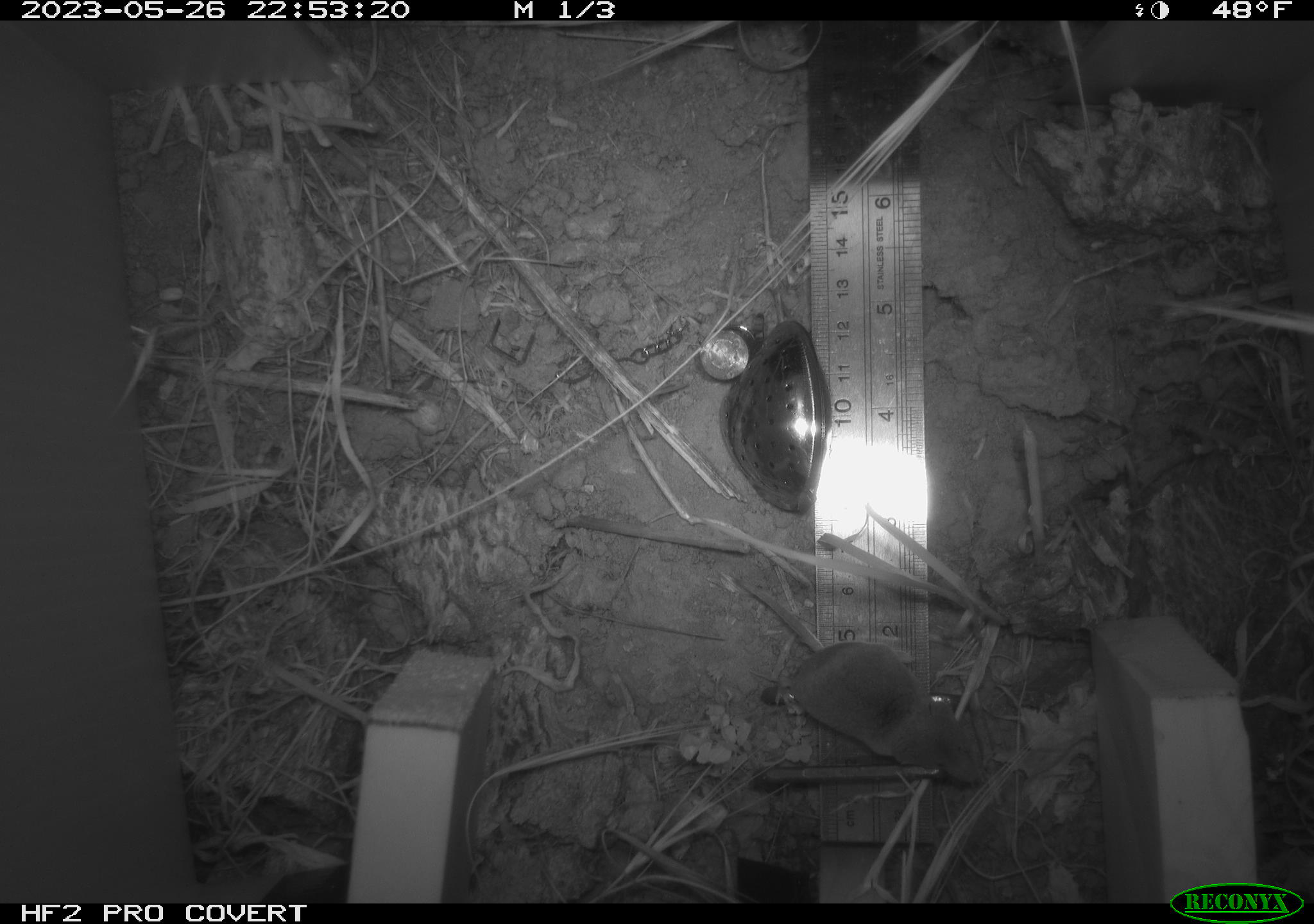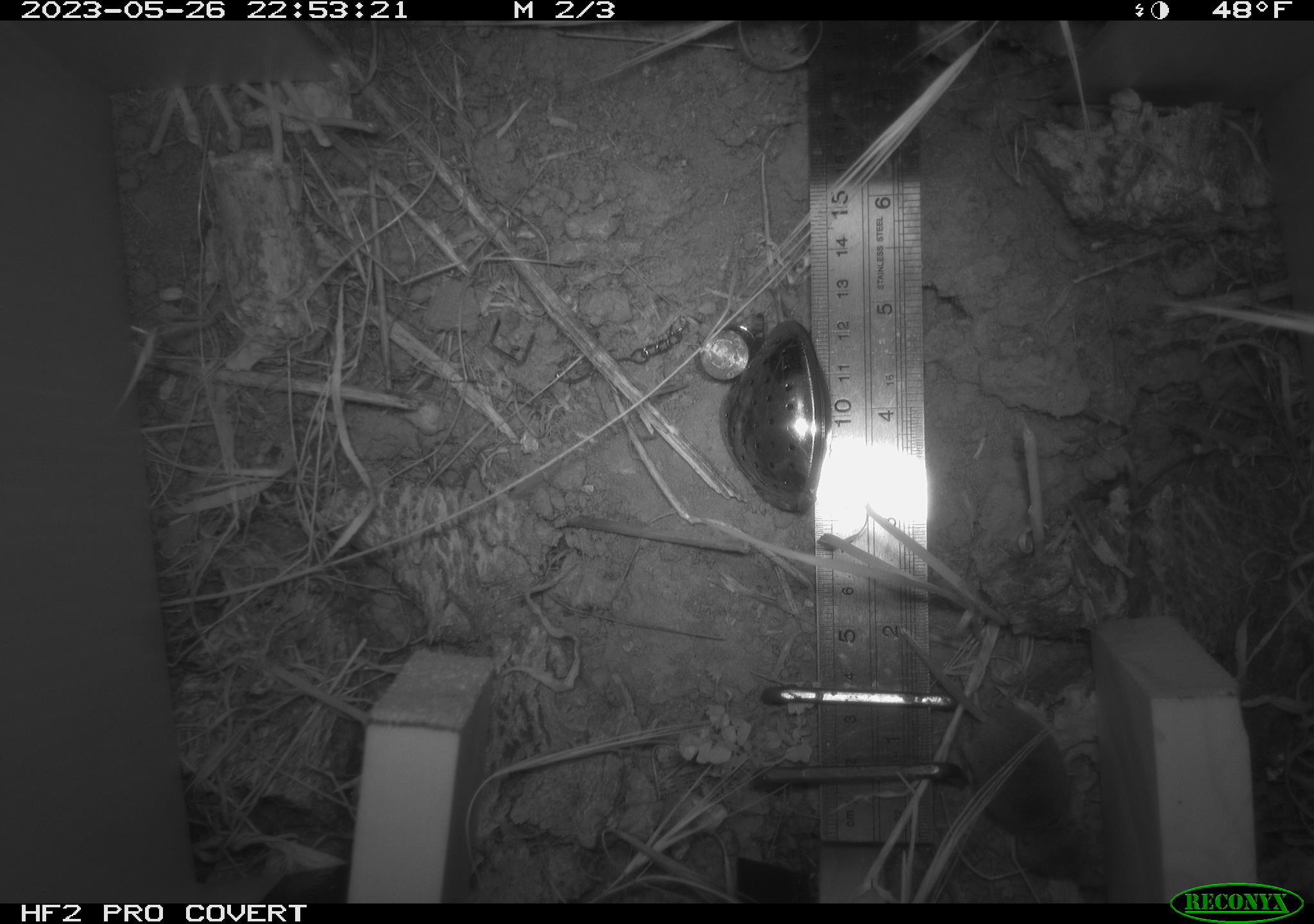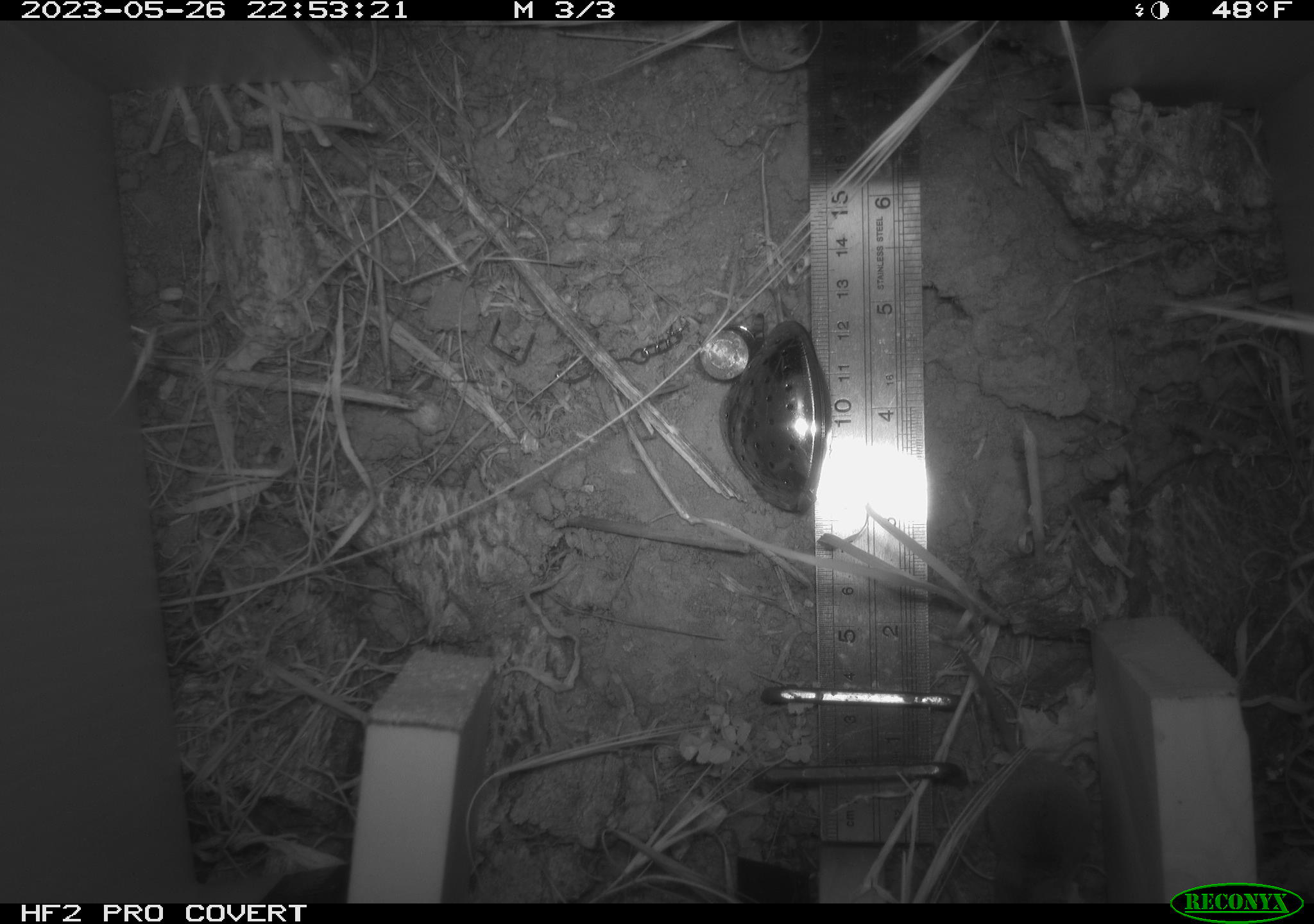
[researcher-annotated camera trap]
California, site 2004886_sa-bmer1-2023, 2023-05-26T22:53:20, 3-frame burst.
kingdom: Animalia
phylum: Chordata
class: Mammalia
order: Eulipotyphla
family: Soricidae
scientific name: Soricidae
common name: shrews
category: soricidae family